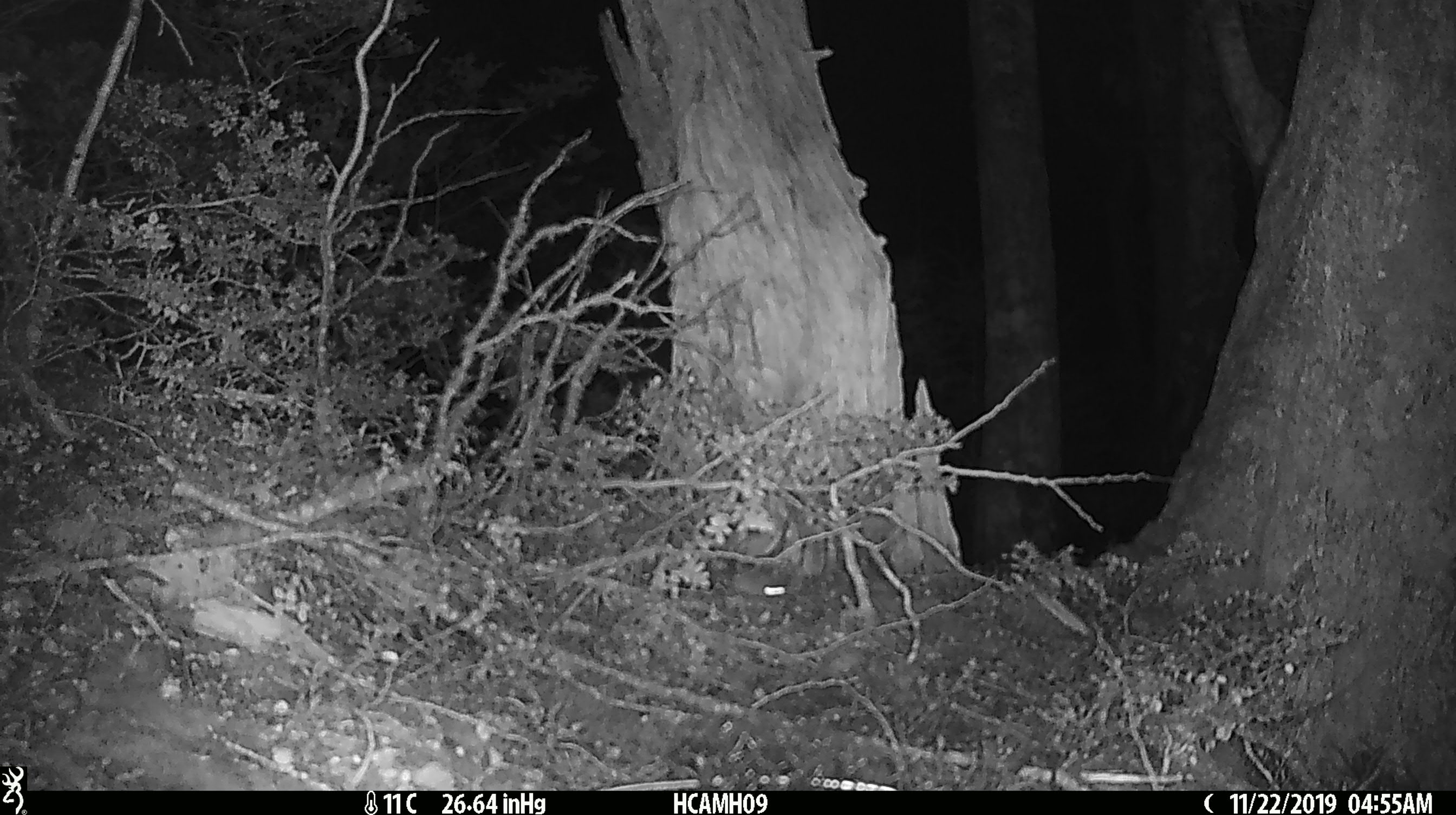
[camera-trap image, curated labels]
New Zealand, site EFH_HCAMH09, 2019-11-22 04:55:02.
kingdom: Animalia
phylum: Chordata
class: Mammalia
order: Rodentia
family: Muridae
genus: Mus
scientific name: Mus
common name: mouse